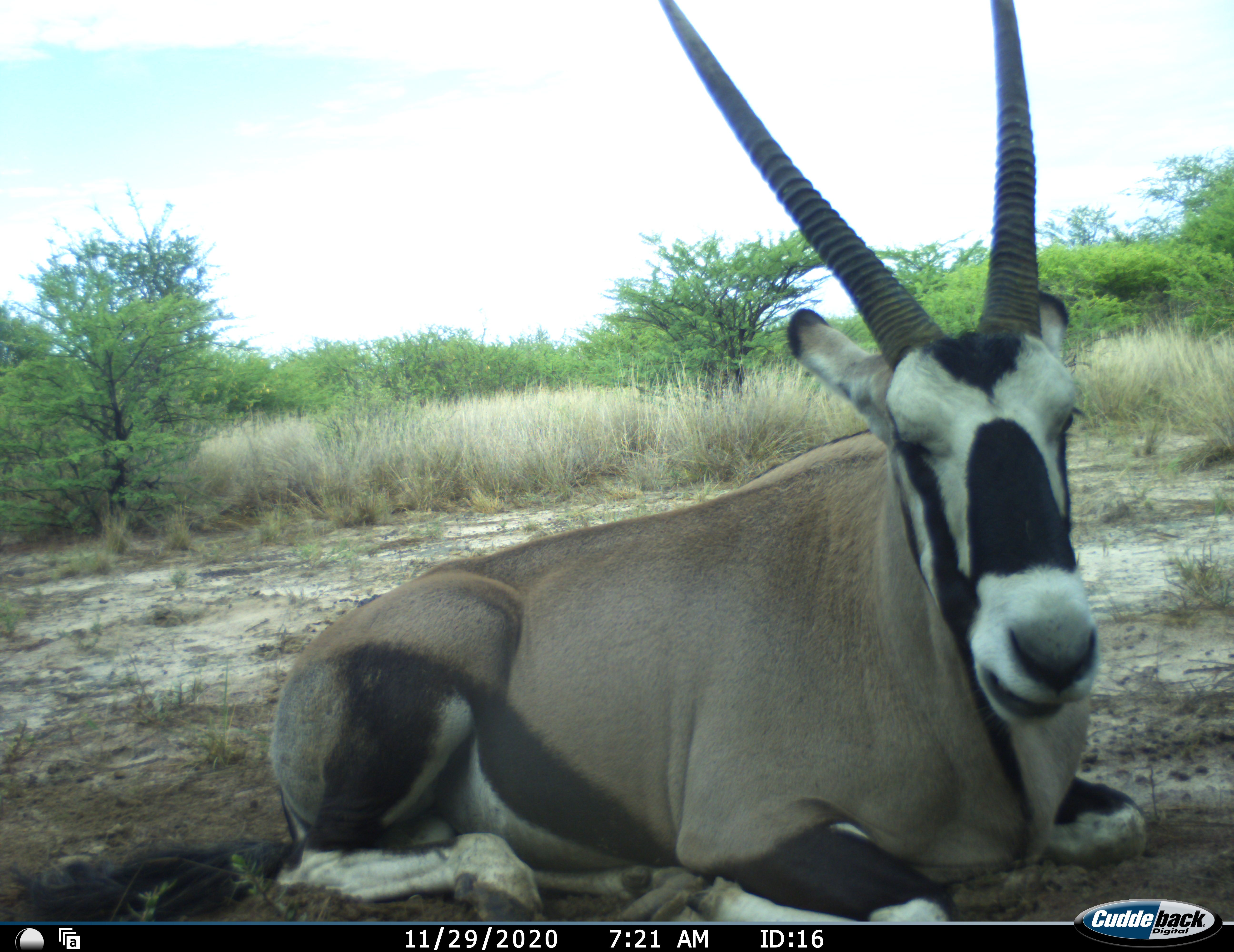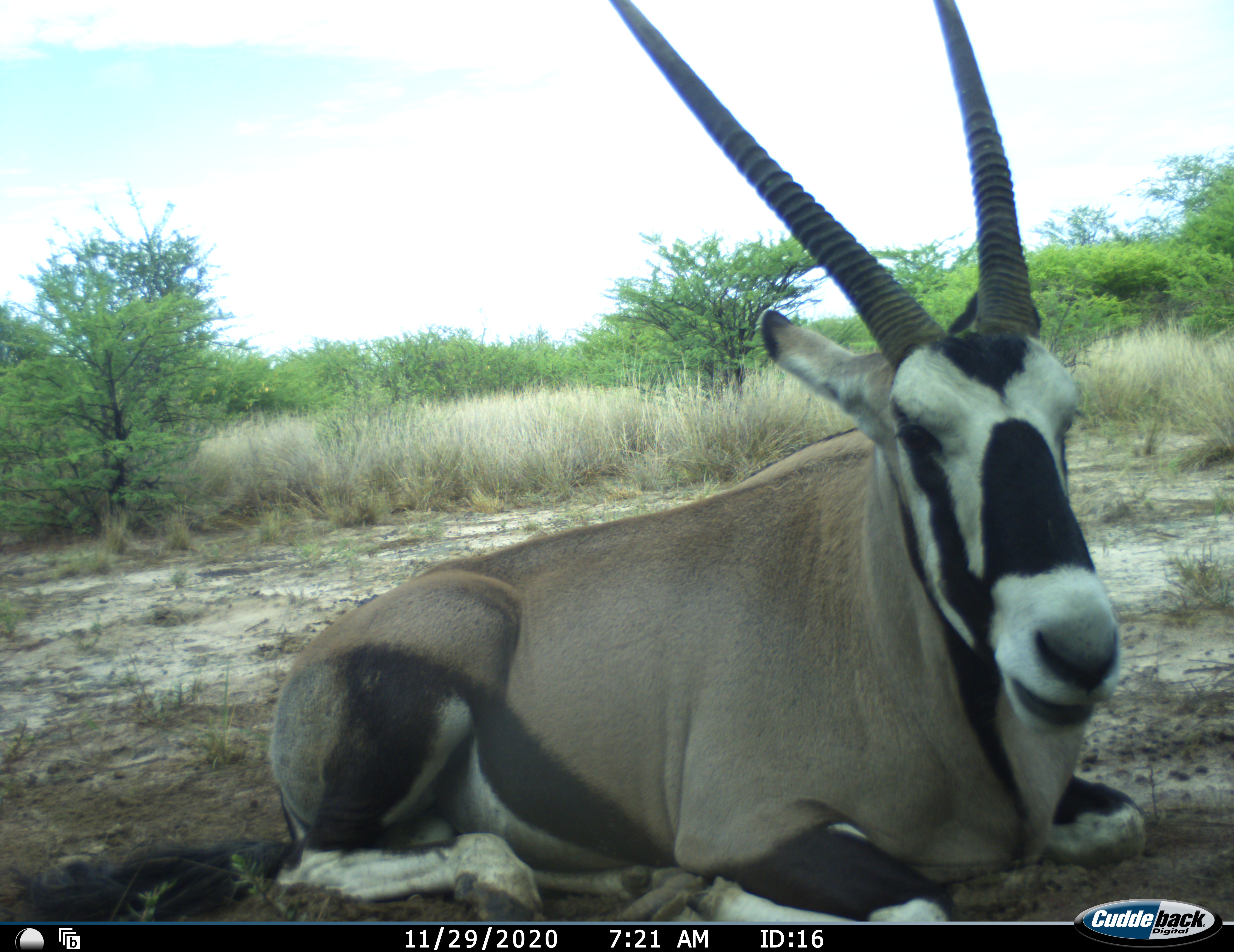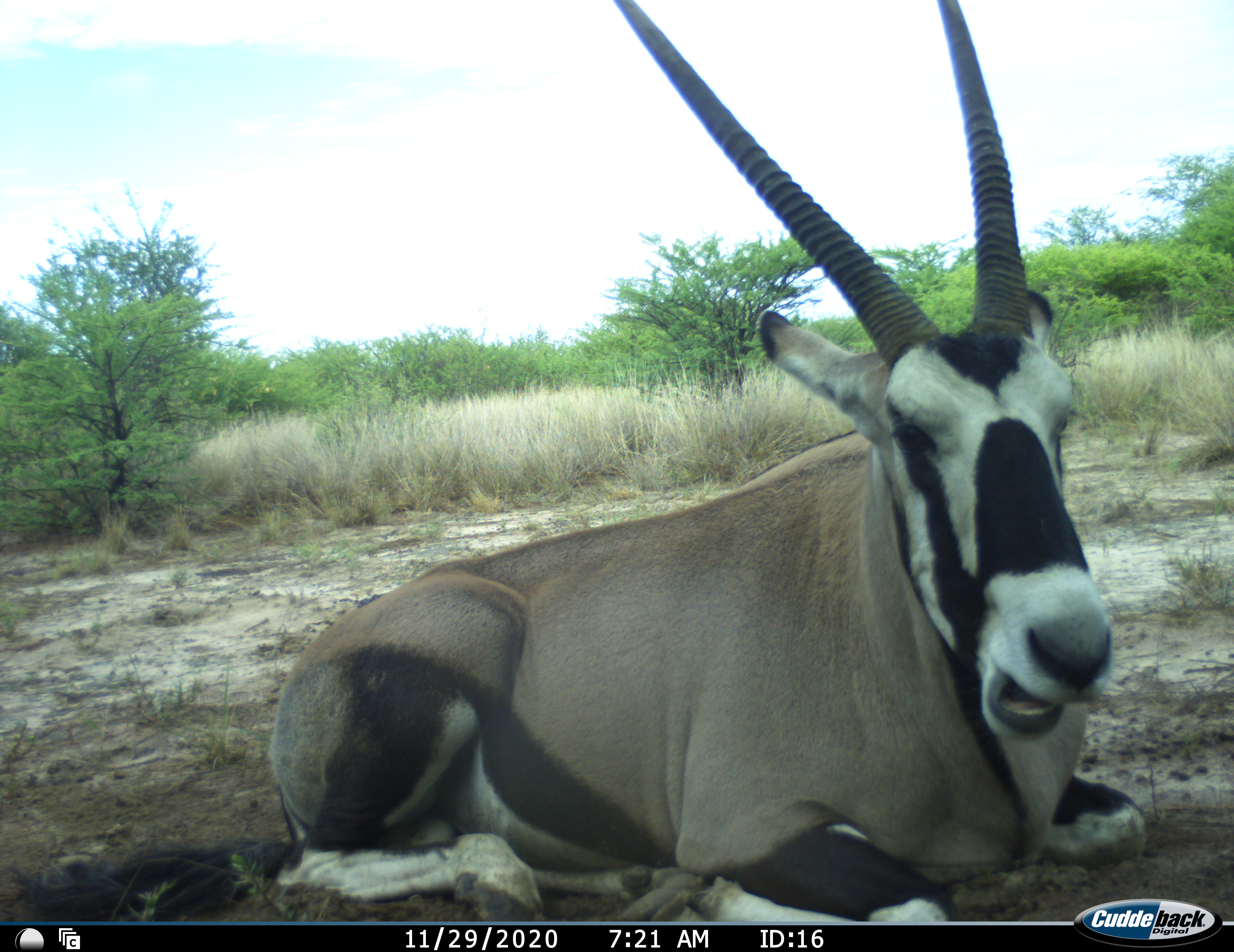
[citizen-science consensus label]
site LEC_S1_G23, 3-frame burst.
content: unidentified animal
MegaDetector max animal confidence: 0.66